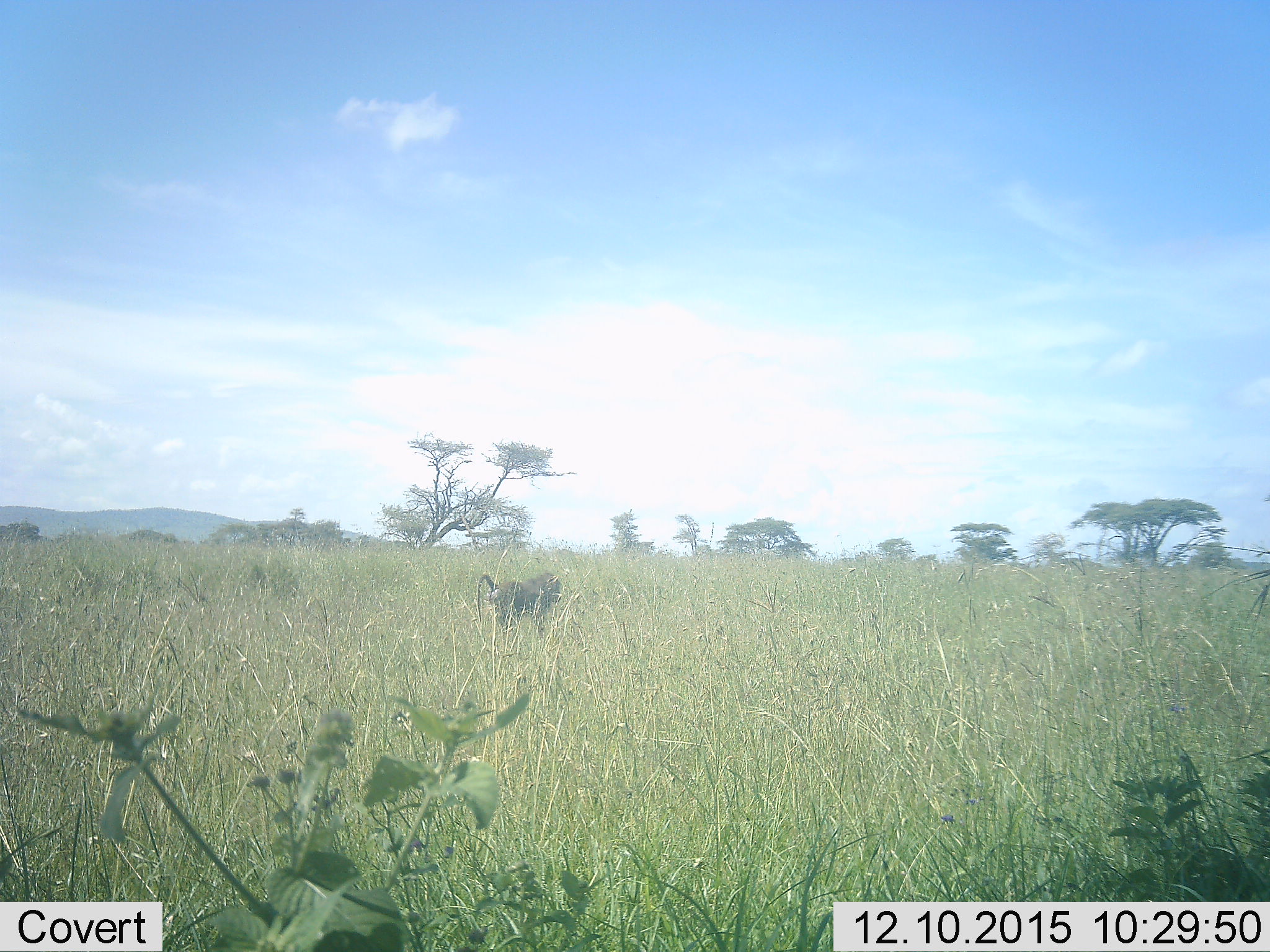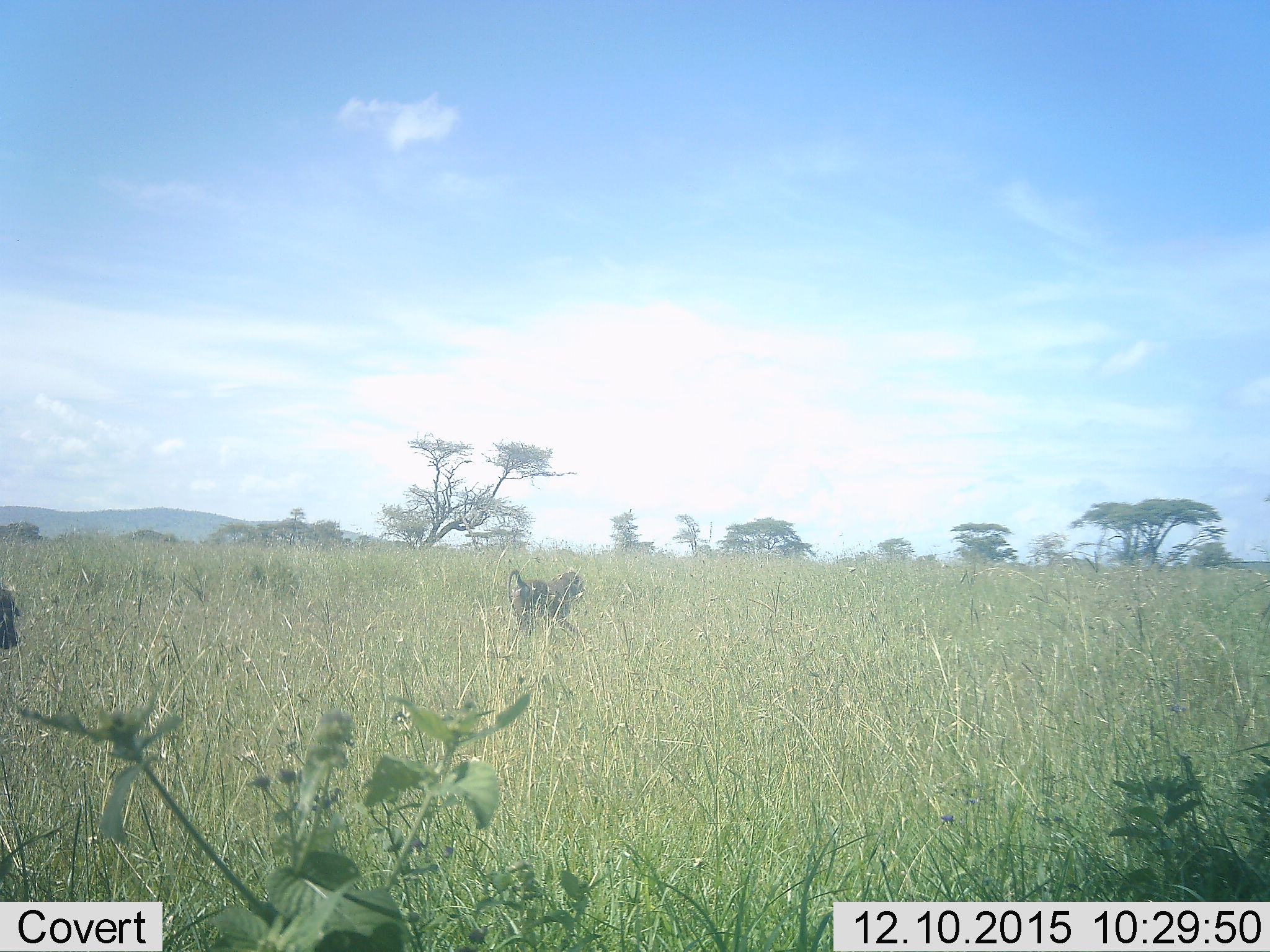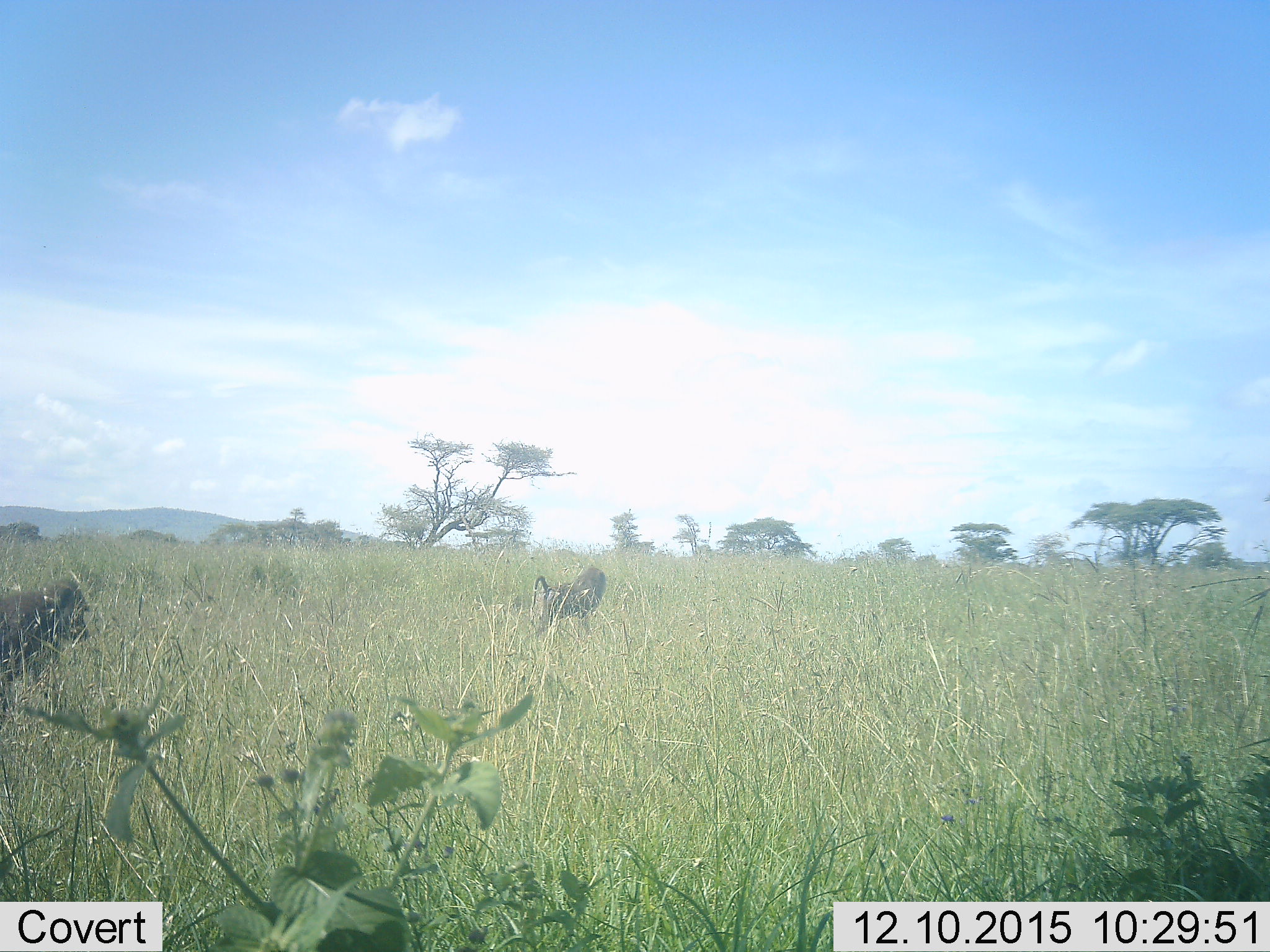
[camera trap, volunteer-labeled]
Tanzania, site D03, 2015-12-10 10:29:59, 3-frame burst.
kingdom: Animalia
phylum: Chordata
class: Mammalia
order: Primates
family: Cercopithecidae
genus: Papio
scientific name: Papio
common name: baboon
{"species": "baboon (Papio)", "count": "2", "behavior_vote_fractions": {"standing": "13%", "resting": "0%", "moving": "87%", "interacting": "0%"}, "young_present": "0%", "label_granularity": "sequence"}